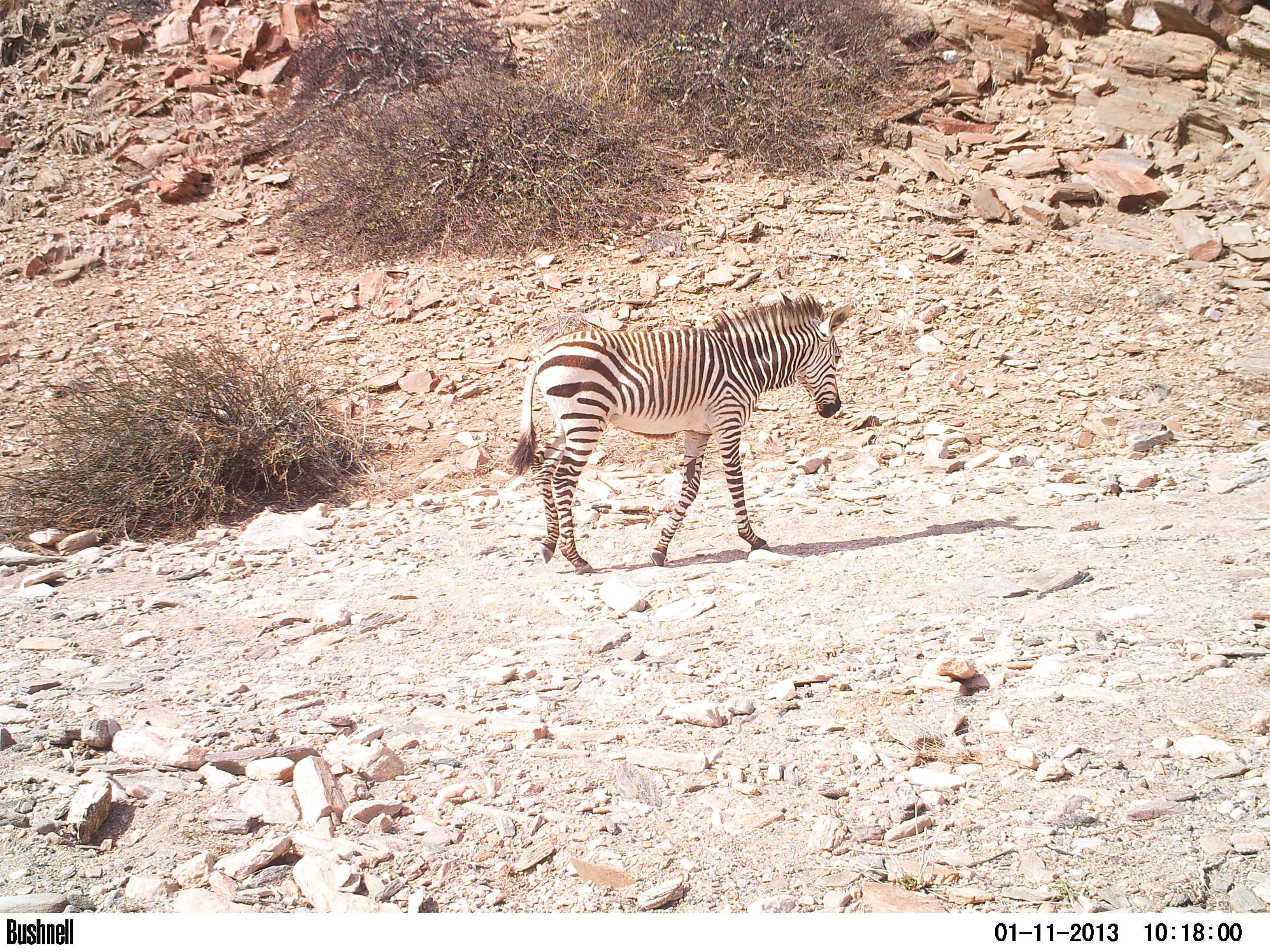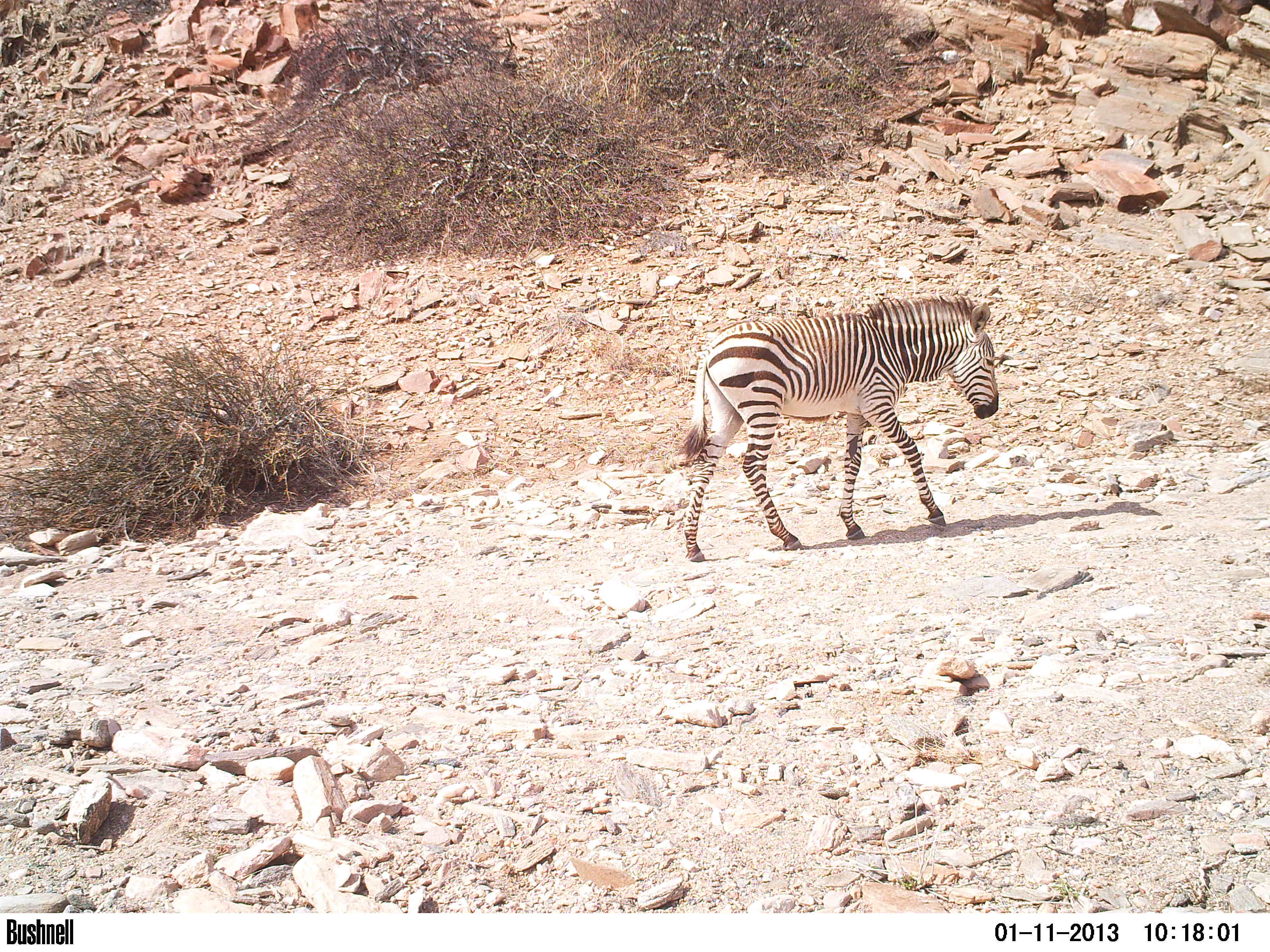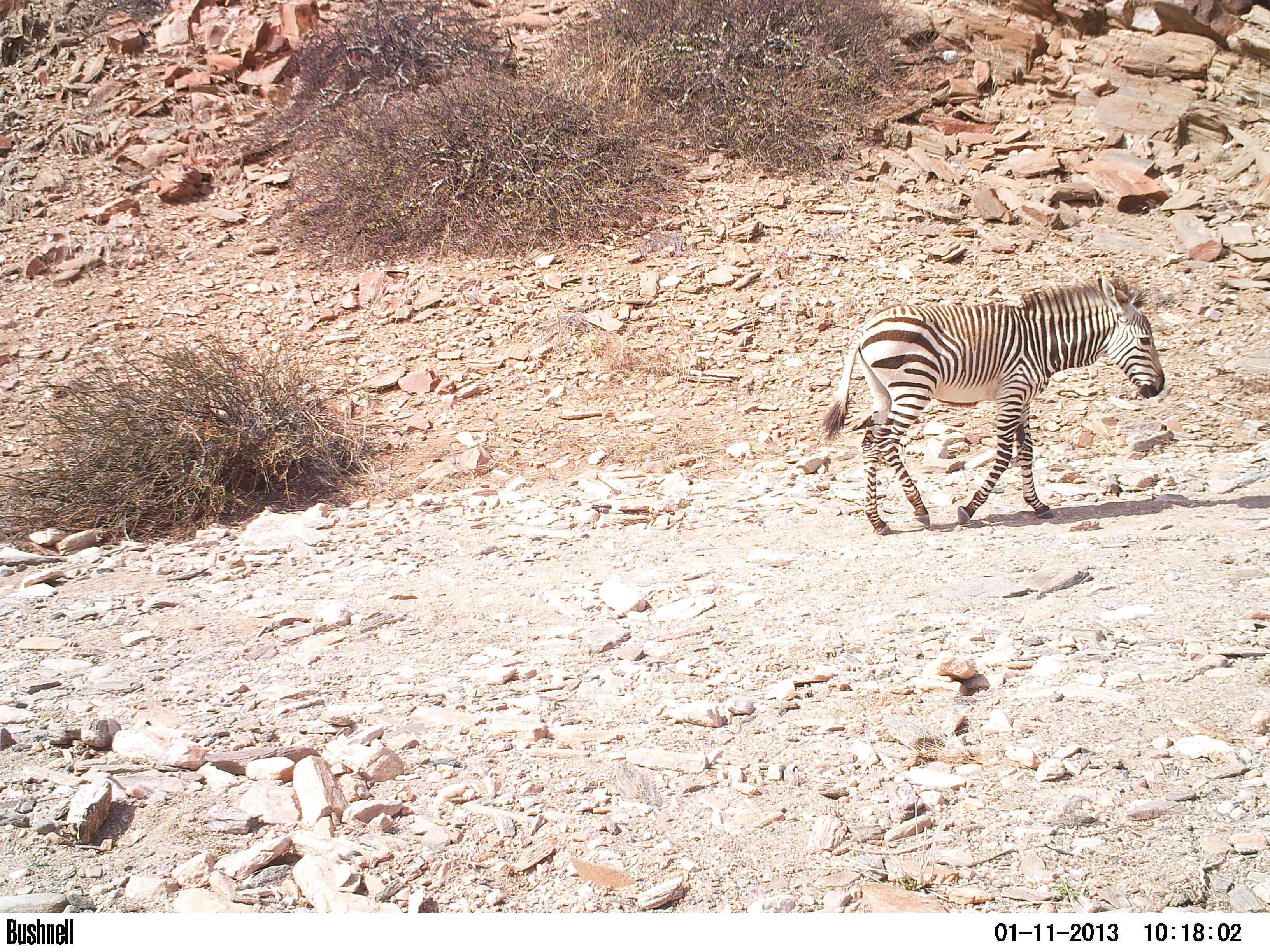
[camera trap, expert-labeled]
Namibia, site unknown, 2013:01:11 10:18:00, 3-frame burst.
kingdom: Animalia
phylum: Chordata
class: Mammalia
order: Perissodactyla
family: Equidae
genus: Equus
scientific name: Equus zebra hartmannae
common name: hartmann's mountain zebra